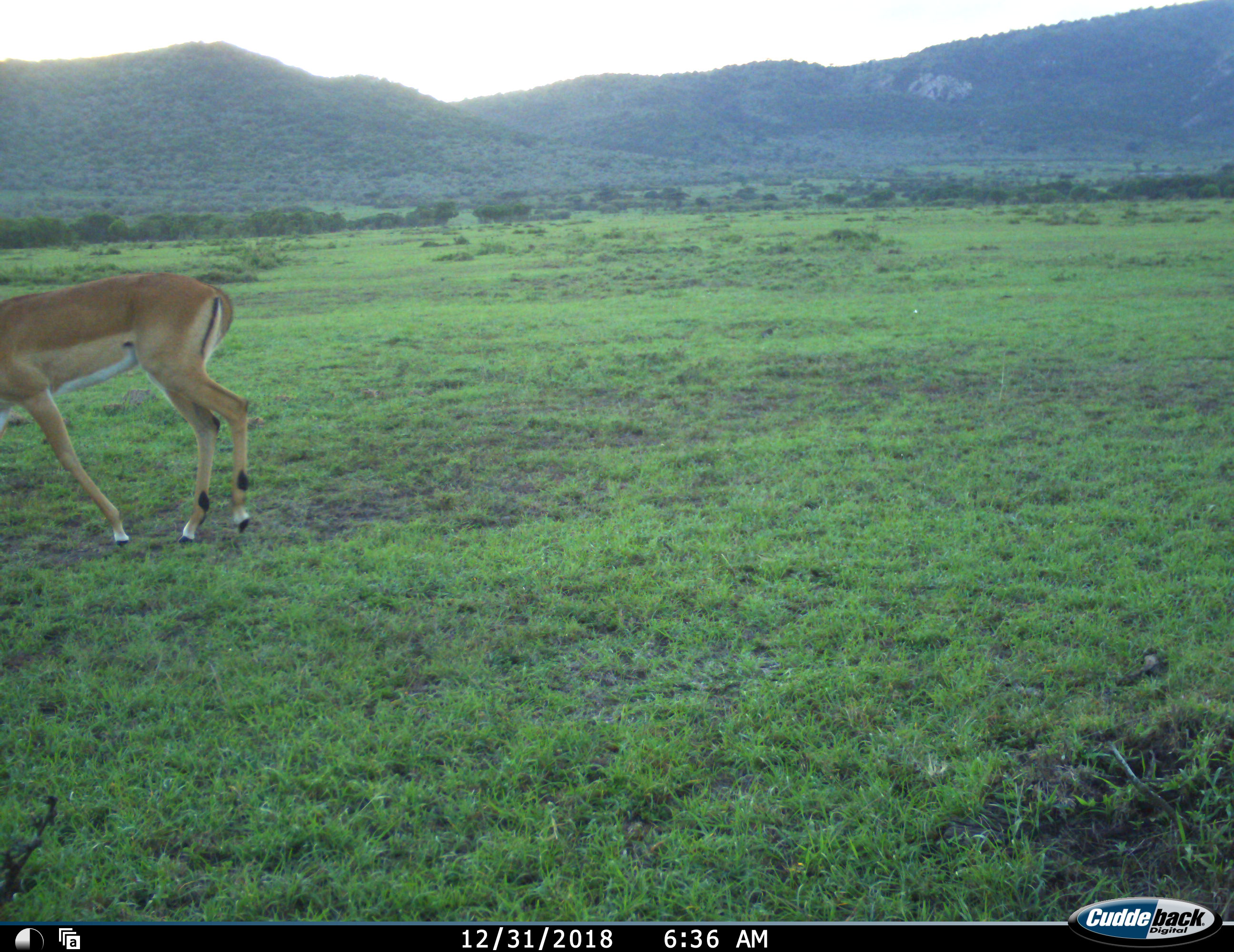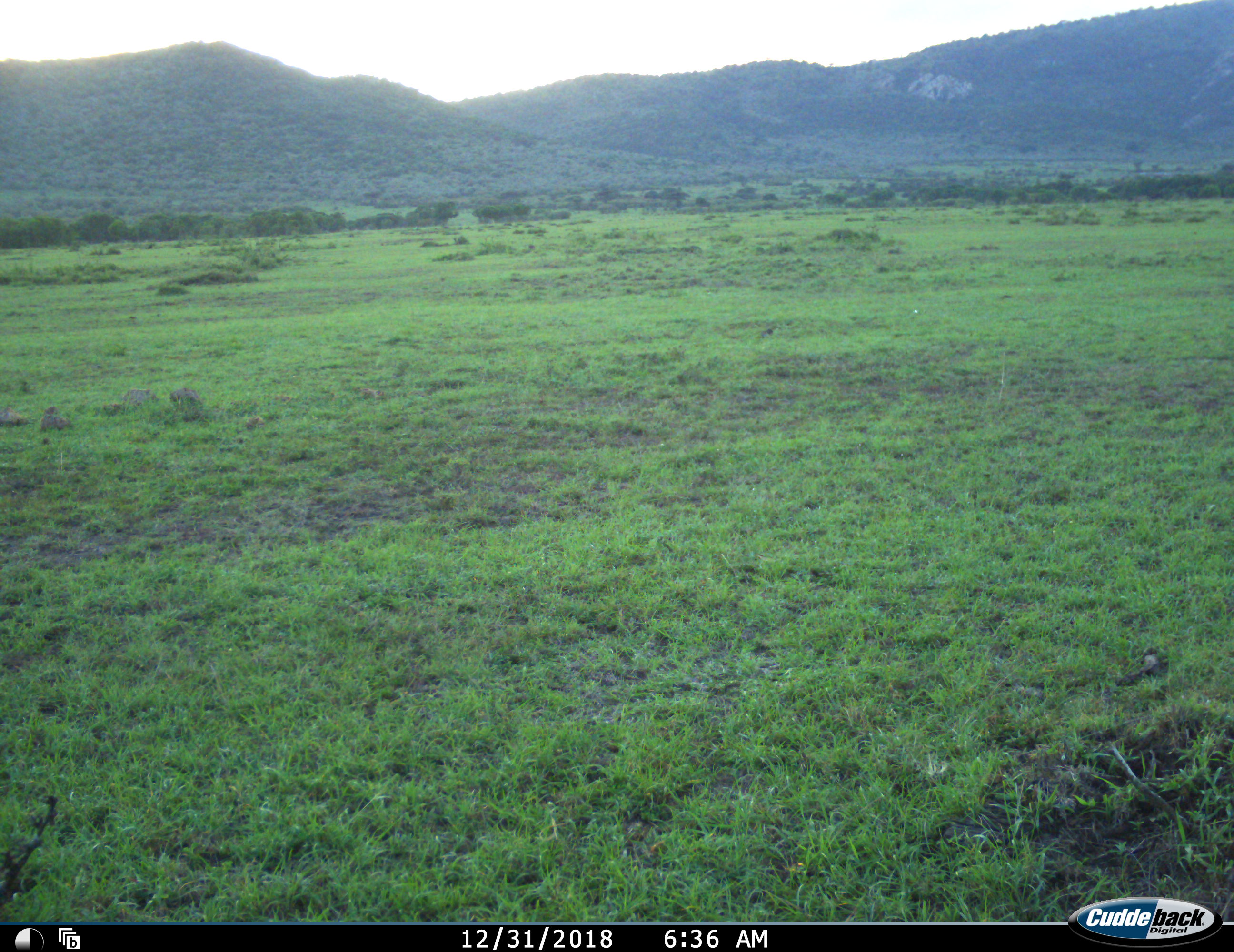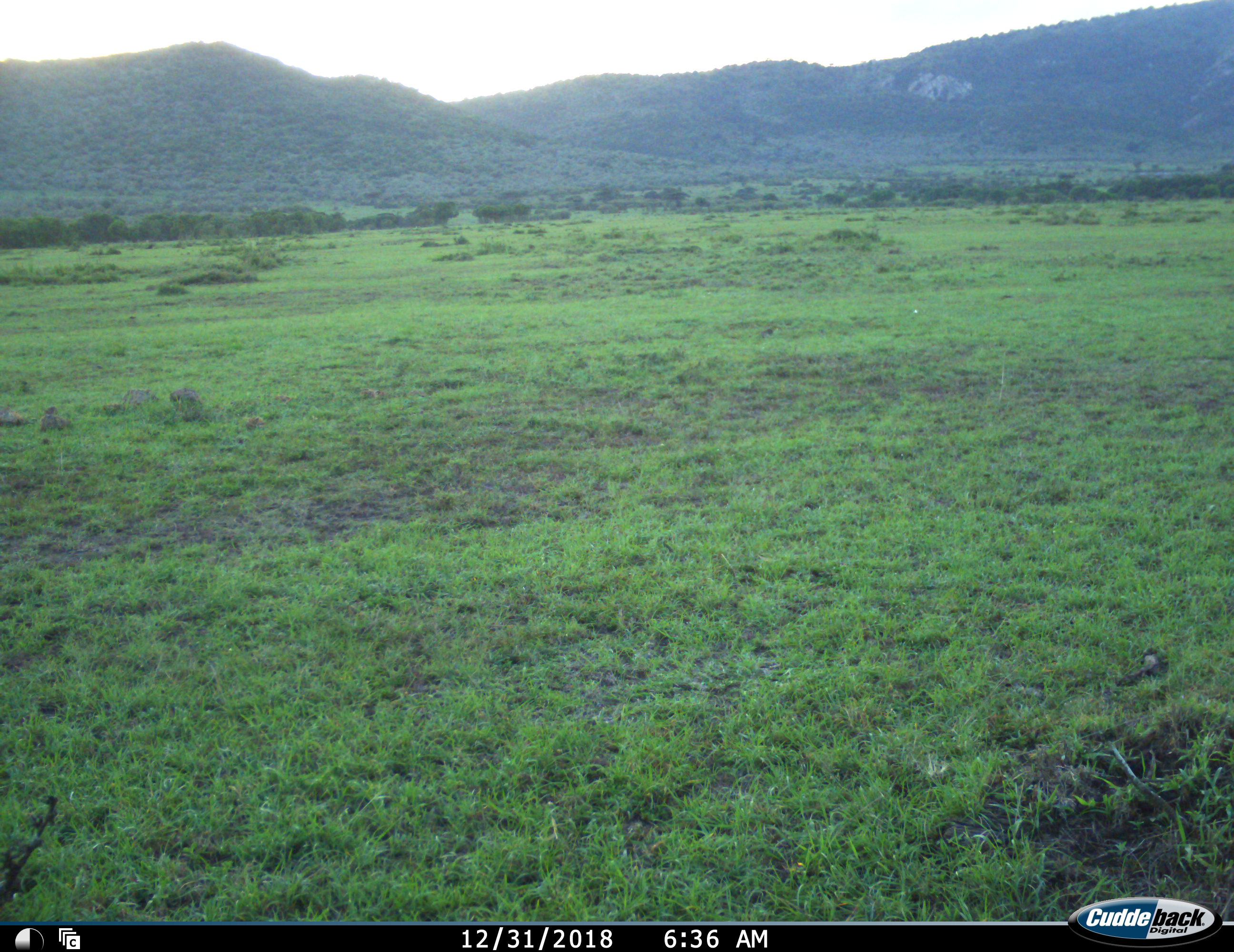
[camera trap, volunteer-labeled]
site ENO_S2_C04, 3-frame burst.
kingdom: Animalia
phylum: Chordata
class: Mammalia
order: Artiodactyla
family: Bovidae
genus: Aepyceros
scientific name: Aepyceros melampus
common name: impala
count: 1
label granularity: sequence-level